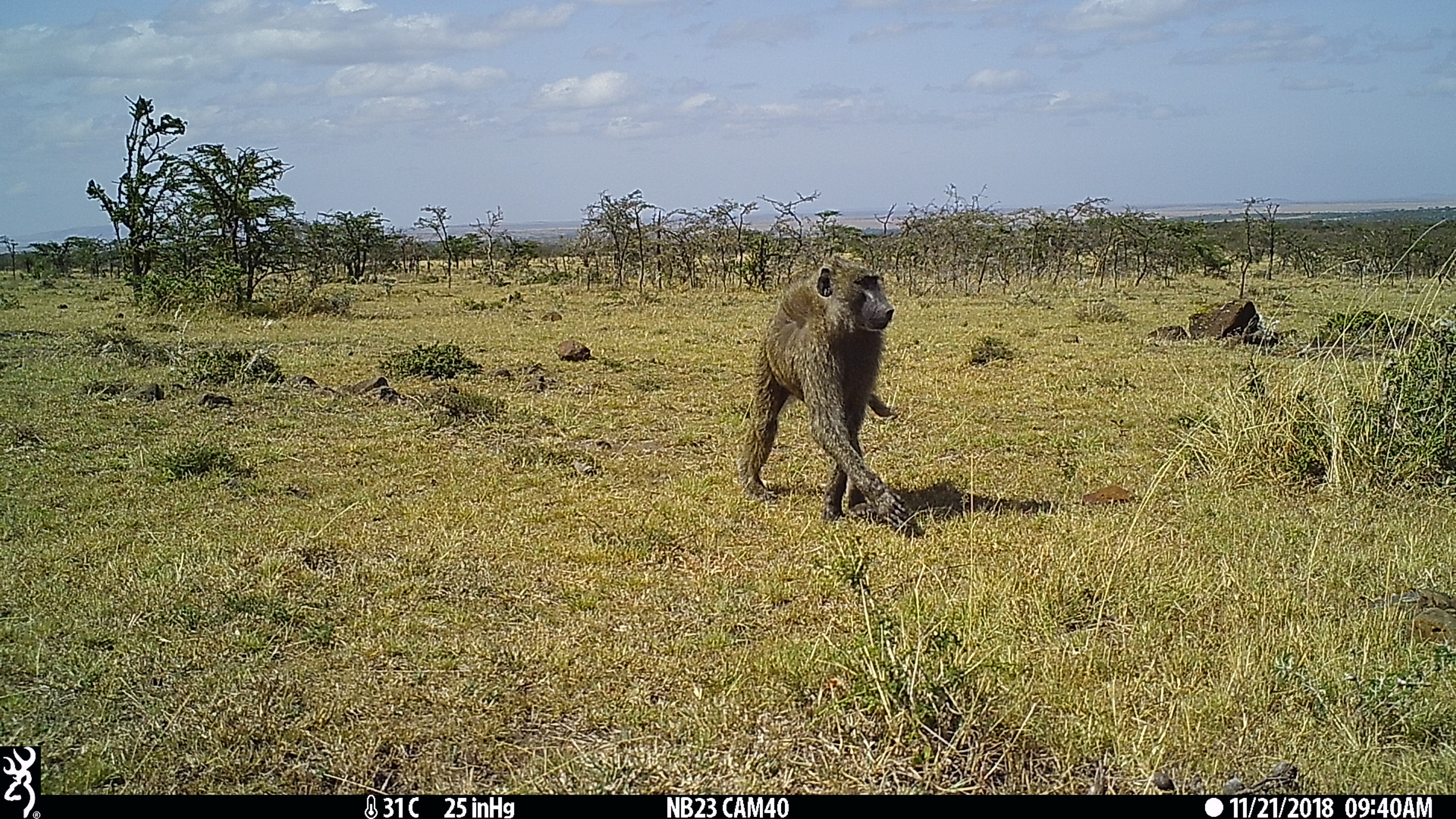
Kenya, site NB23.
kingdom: Animalia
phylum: Chordata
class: Mammalia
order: Primates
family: Cercopithecidae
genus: Papio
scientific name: Papio anubis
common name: olive baboon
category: baboon